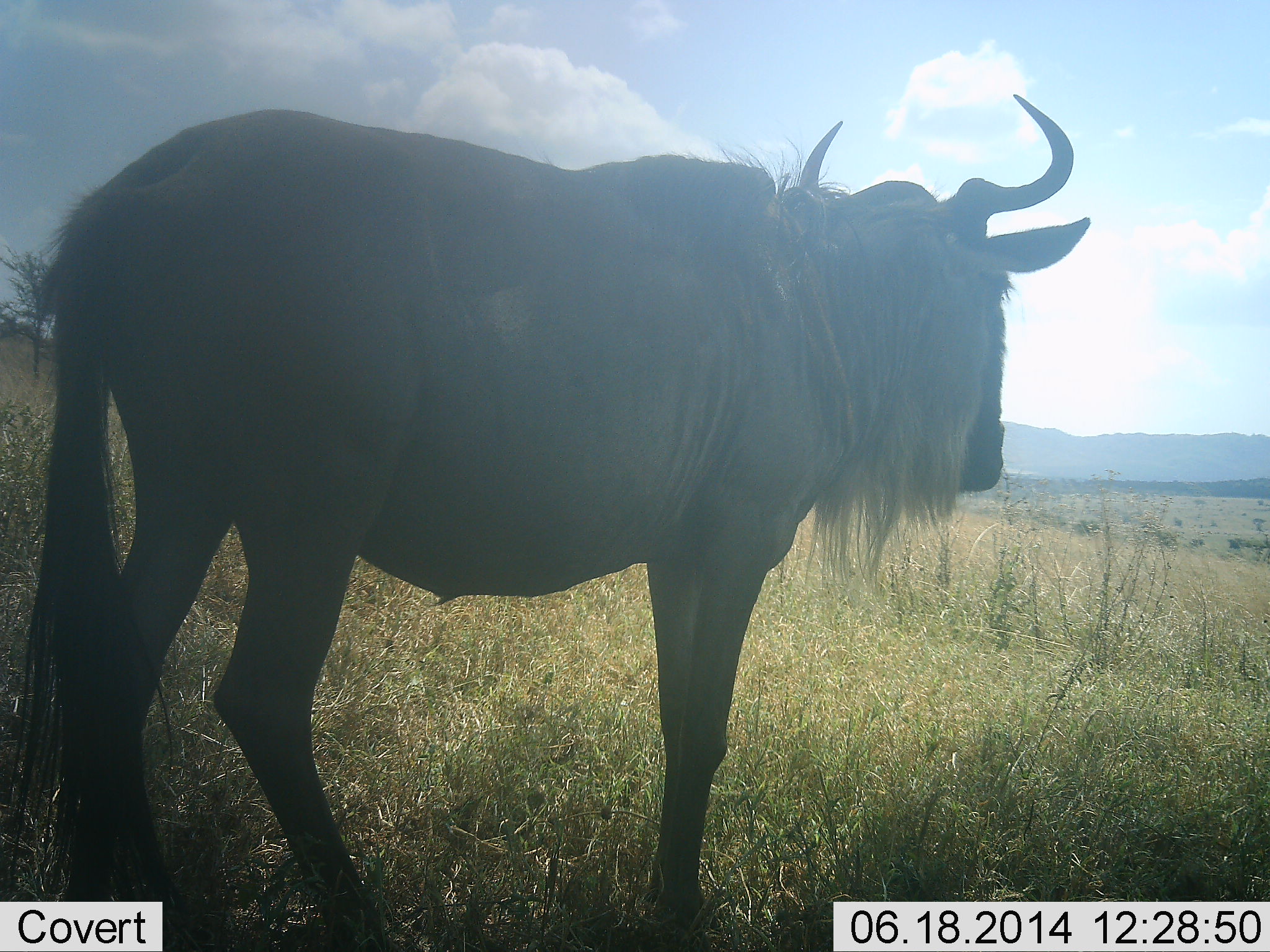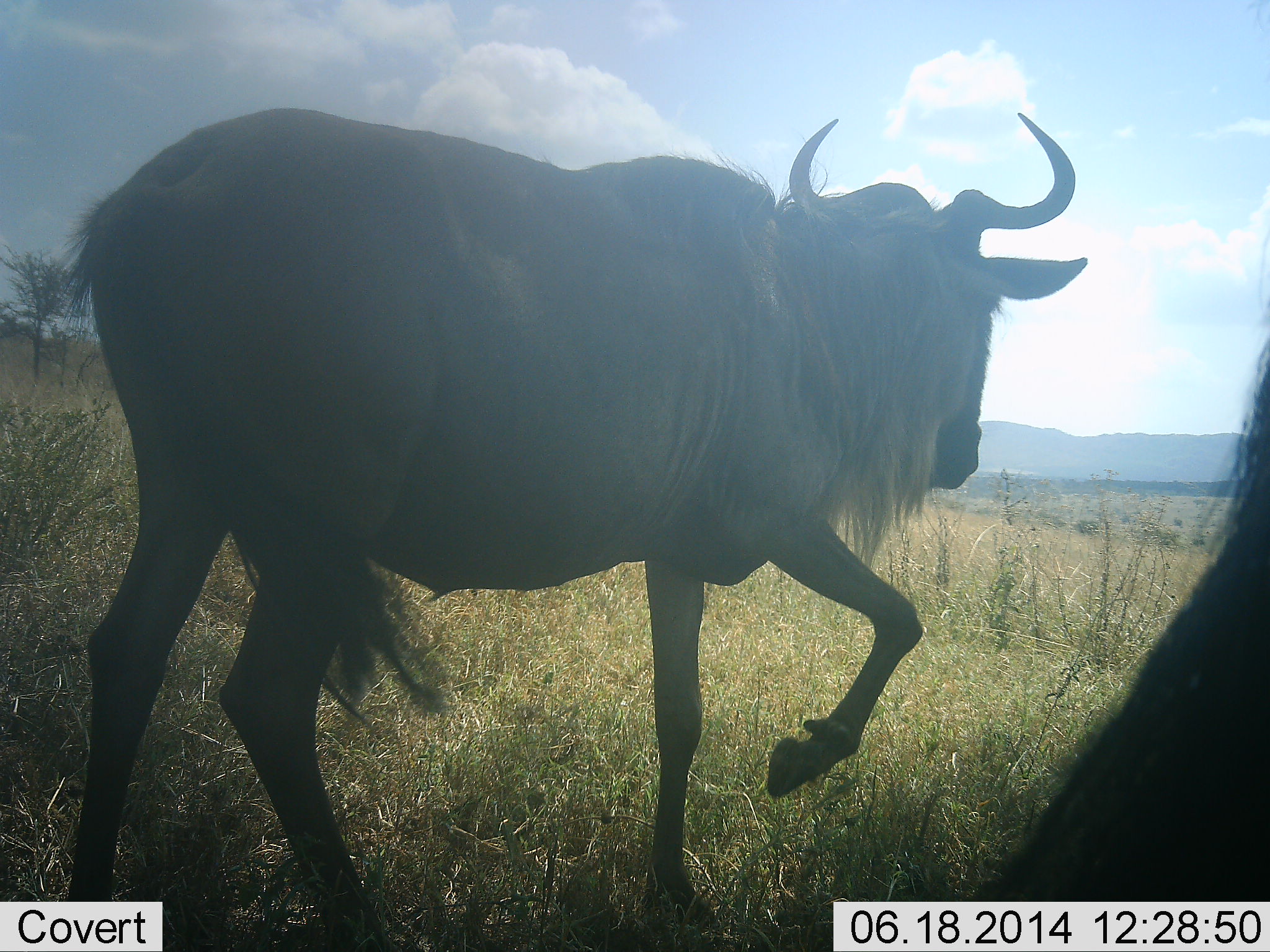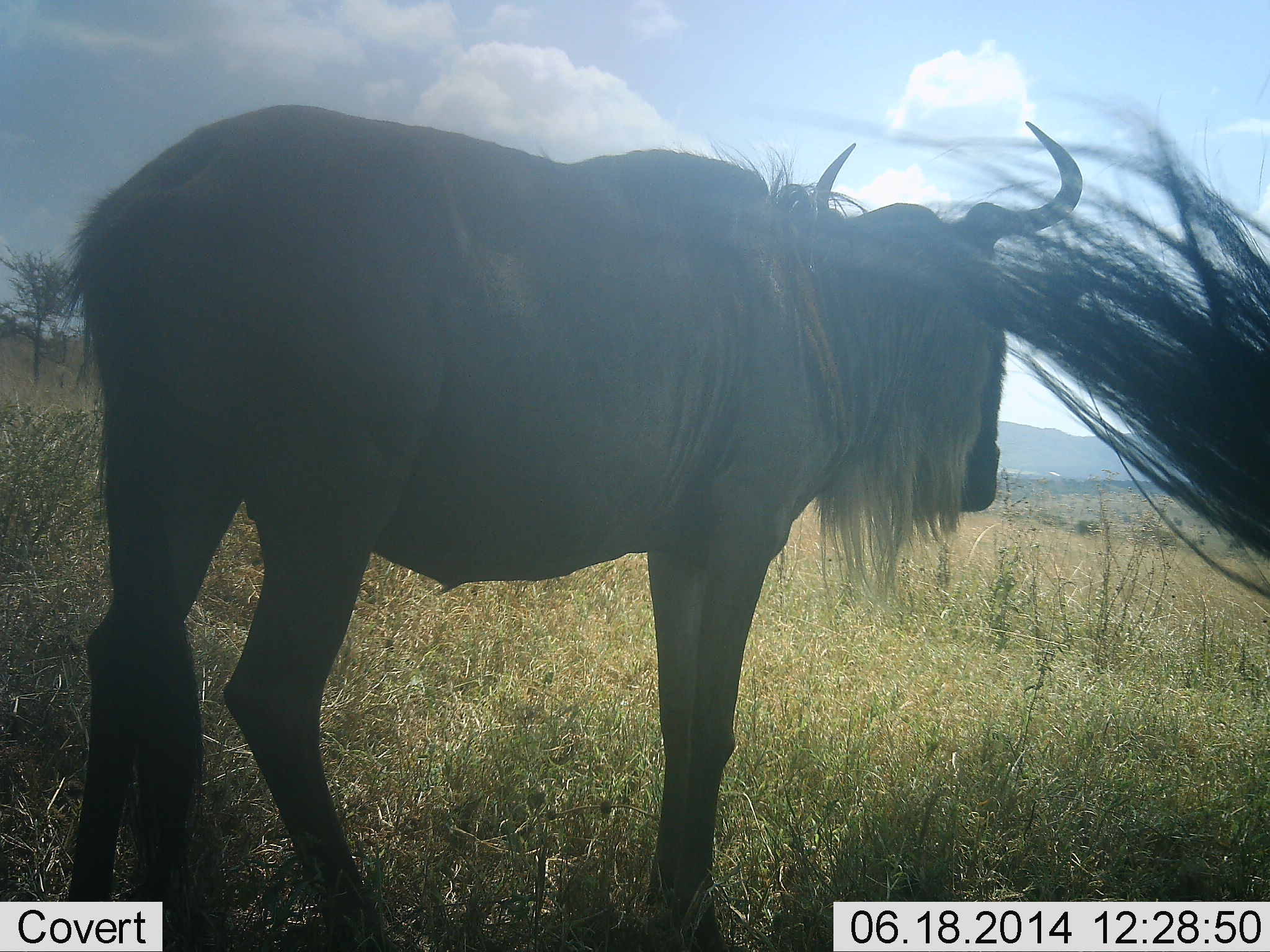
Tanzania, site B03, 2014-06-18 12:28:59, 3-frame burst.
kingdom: Animalia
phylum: Chordata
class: Mammalia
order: Artiodactyla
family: Bovidae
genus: Connochaetes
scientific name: Connochaetes taurinus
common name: blue wildebeest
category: wildebeest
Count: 2.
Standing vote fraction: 70%.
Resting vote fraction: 0%.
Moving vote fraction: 40%.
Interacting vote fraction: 0%.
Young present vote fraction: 0%.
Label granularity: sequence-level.